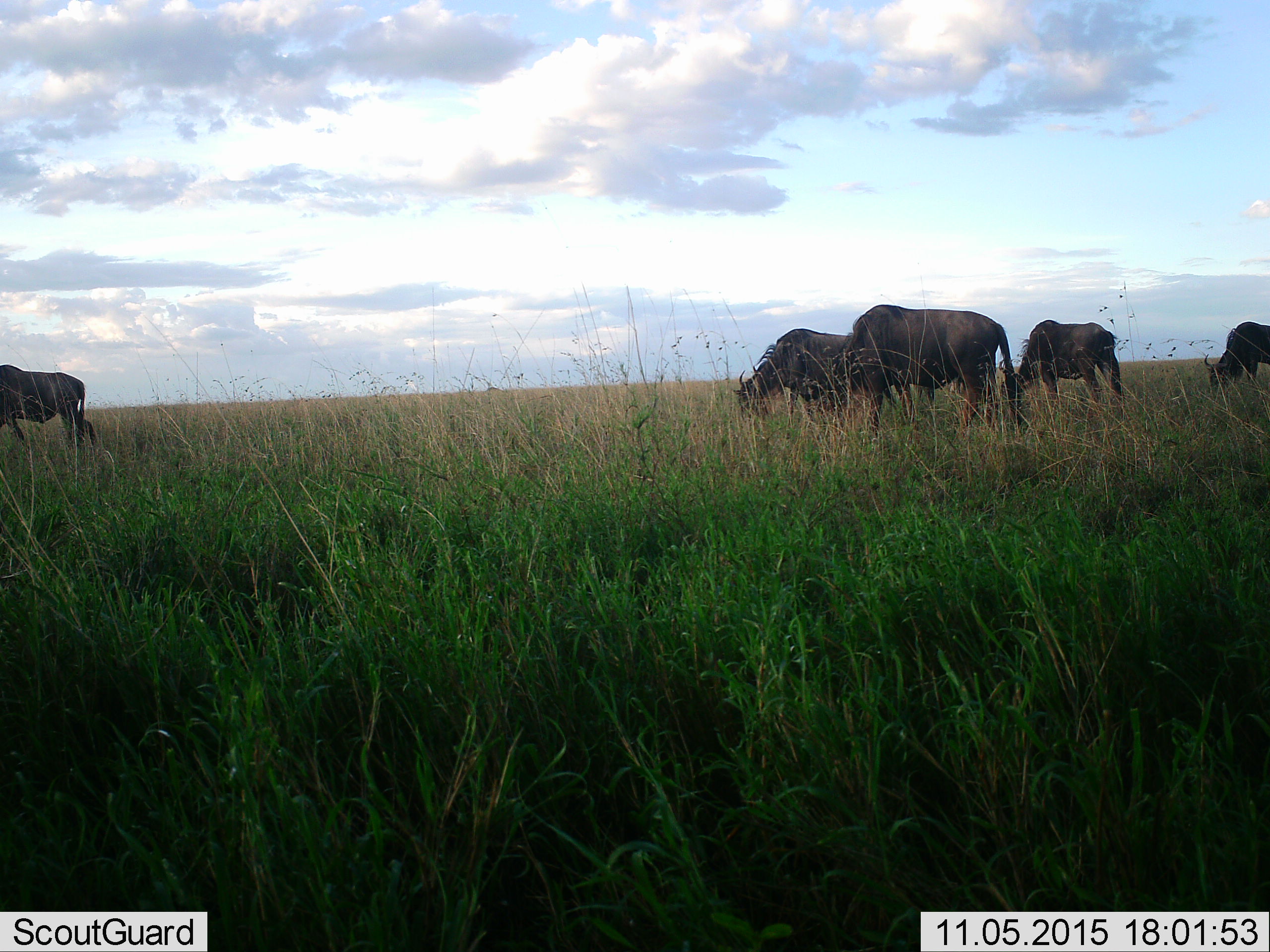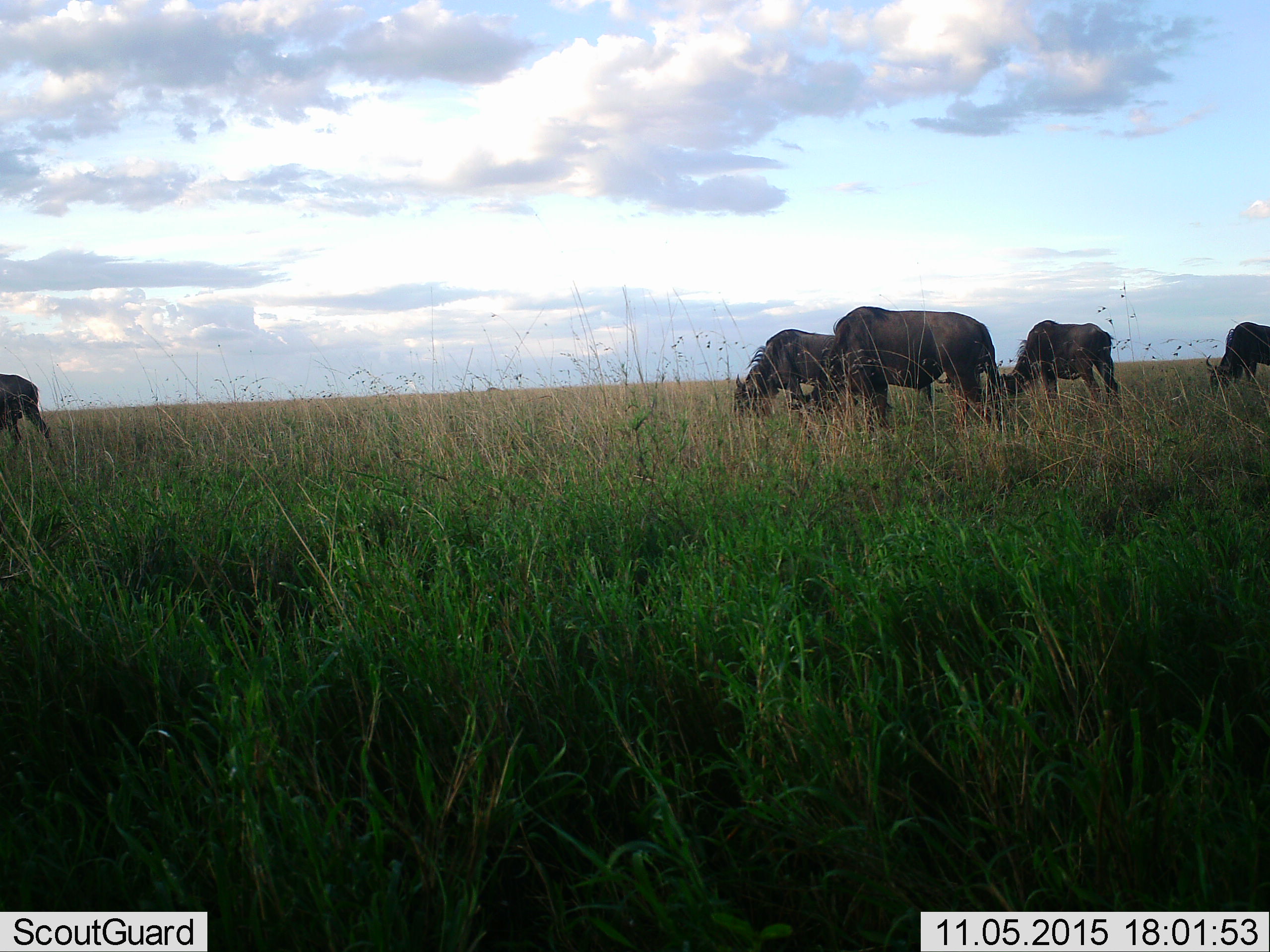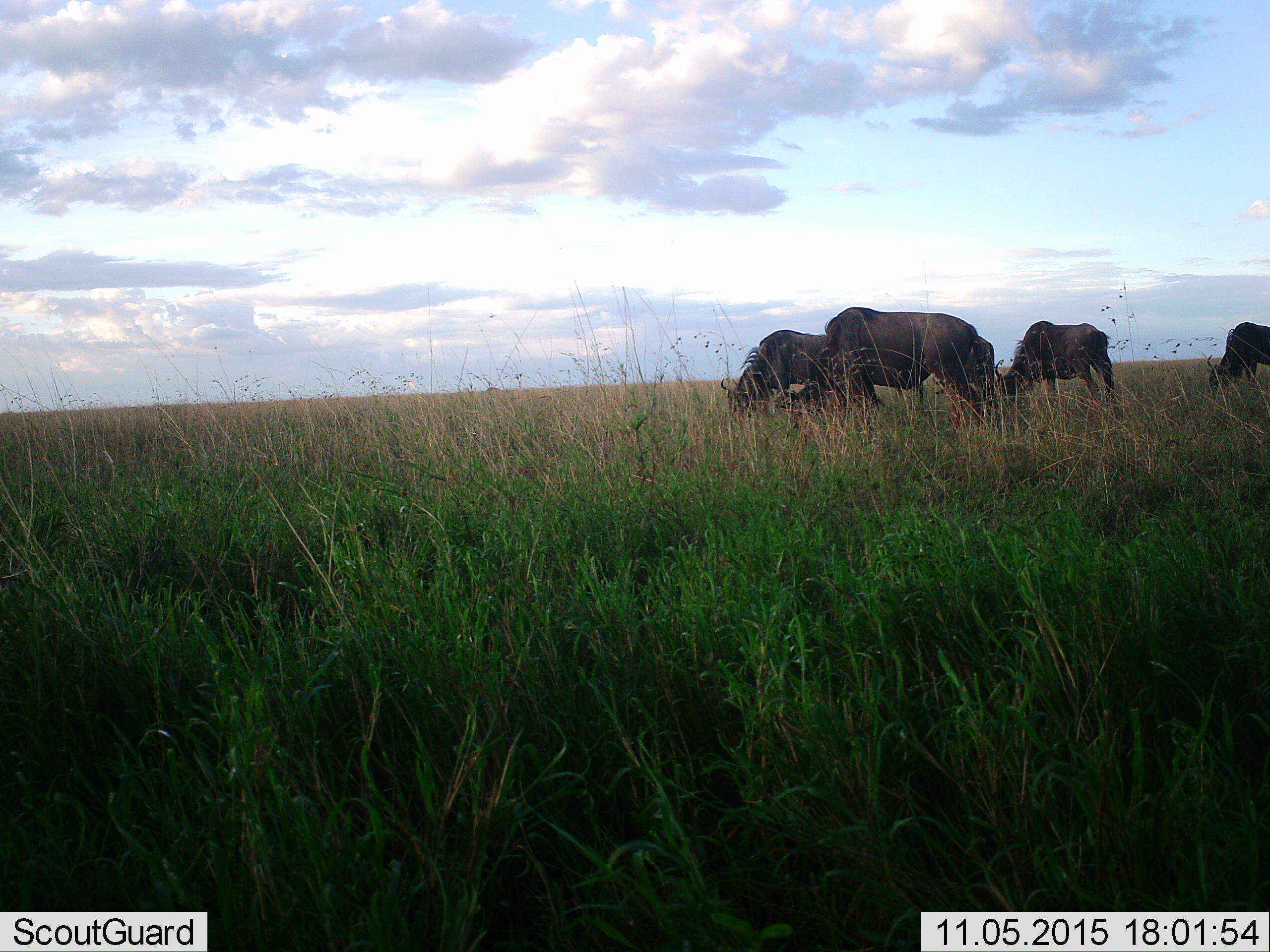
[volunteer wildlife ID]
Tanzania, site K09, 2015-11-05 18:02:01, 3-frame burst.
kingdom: Animalia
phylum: Chordata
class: Mammalia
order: Artiodactyla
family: Bovidae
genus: Connochaetes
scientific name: Connochaetes taurinus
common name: blue wildebeest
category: wildebeest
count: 5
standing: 33%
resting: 0%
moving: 56%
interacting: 0%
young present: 0%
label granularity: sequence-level